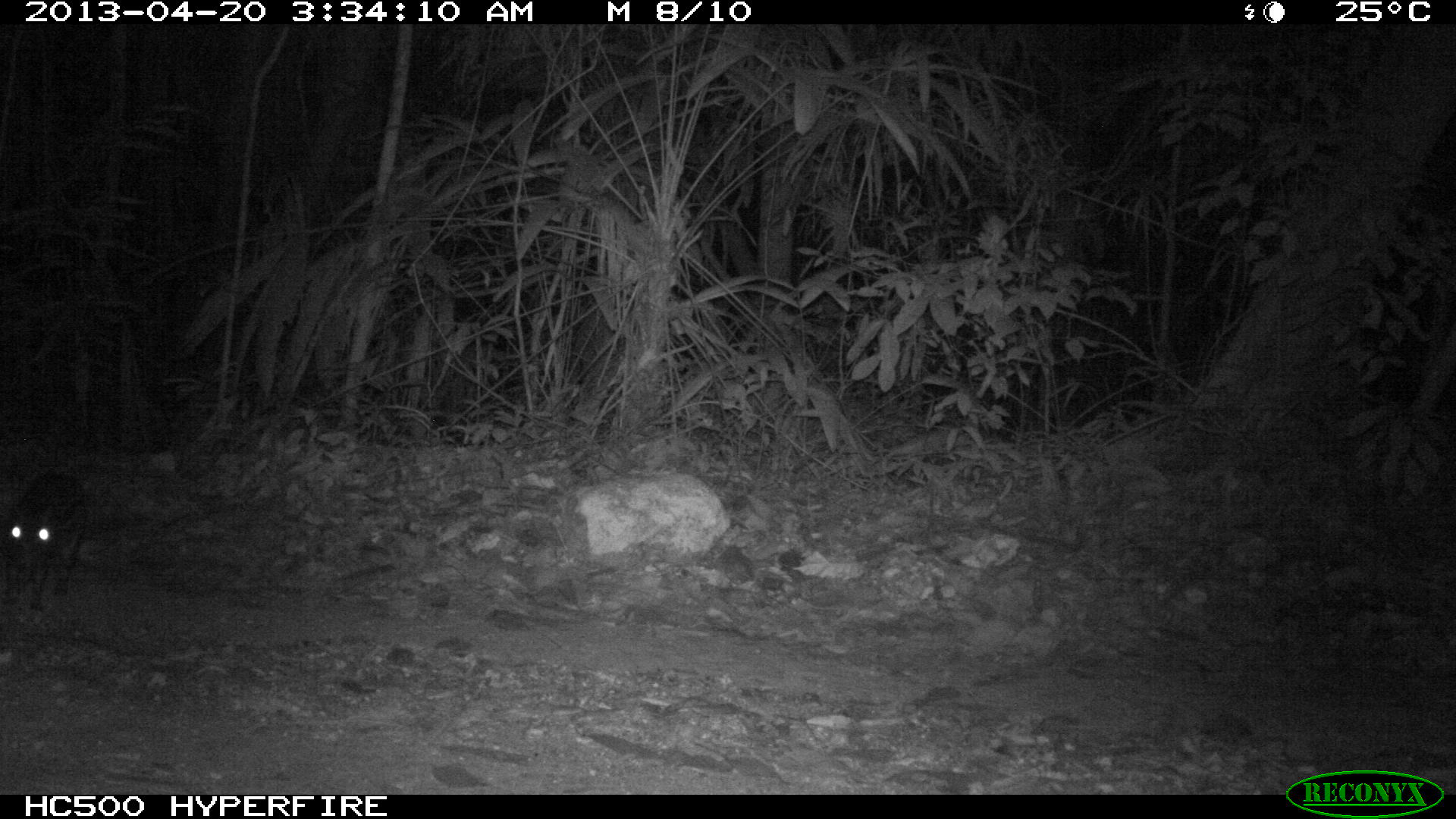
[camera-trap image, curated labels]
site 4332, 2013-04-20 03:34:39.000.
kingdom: Animalia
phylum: Chordata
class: Mammalia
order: Rodentia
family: Cuniculidae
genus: Cuniculus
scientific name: Cuniculus paca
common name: lowland paca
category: agouti paca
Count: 1.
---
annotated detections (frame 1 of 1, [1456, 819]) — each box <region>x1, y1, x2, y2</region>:
agouti paca: <region>0, 470, 88, 614</region>